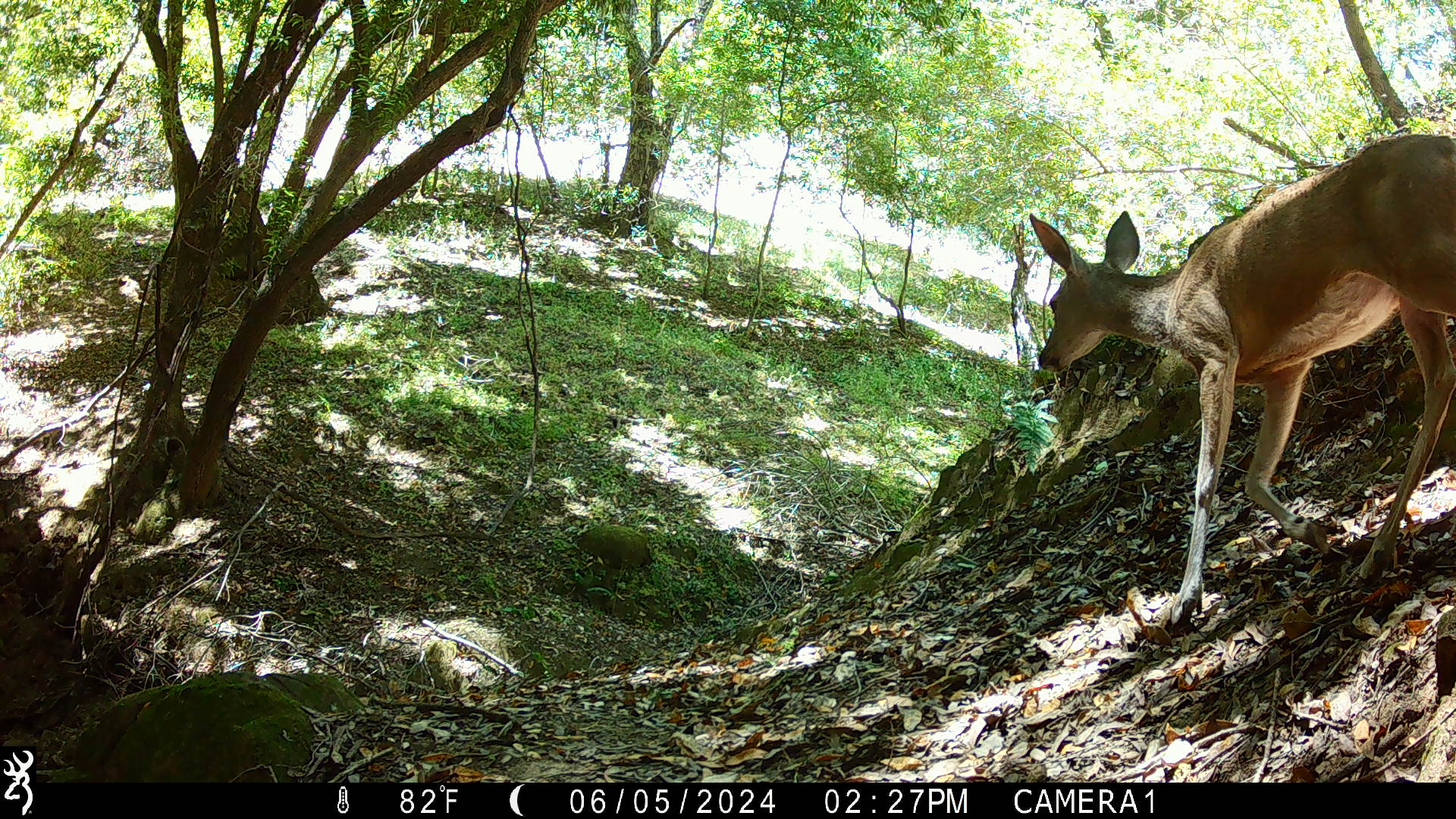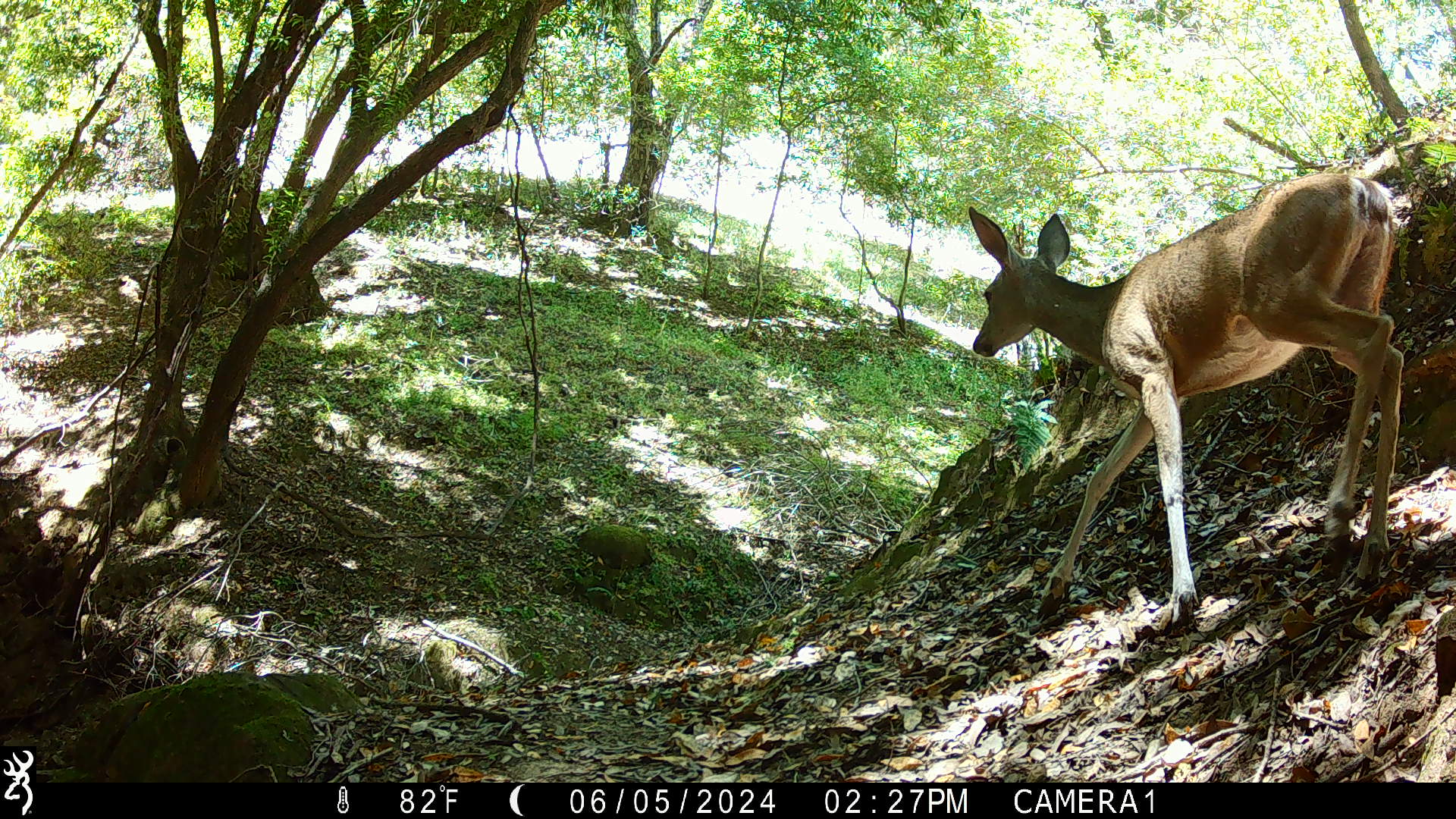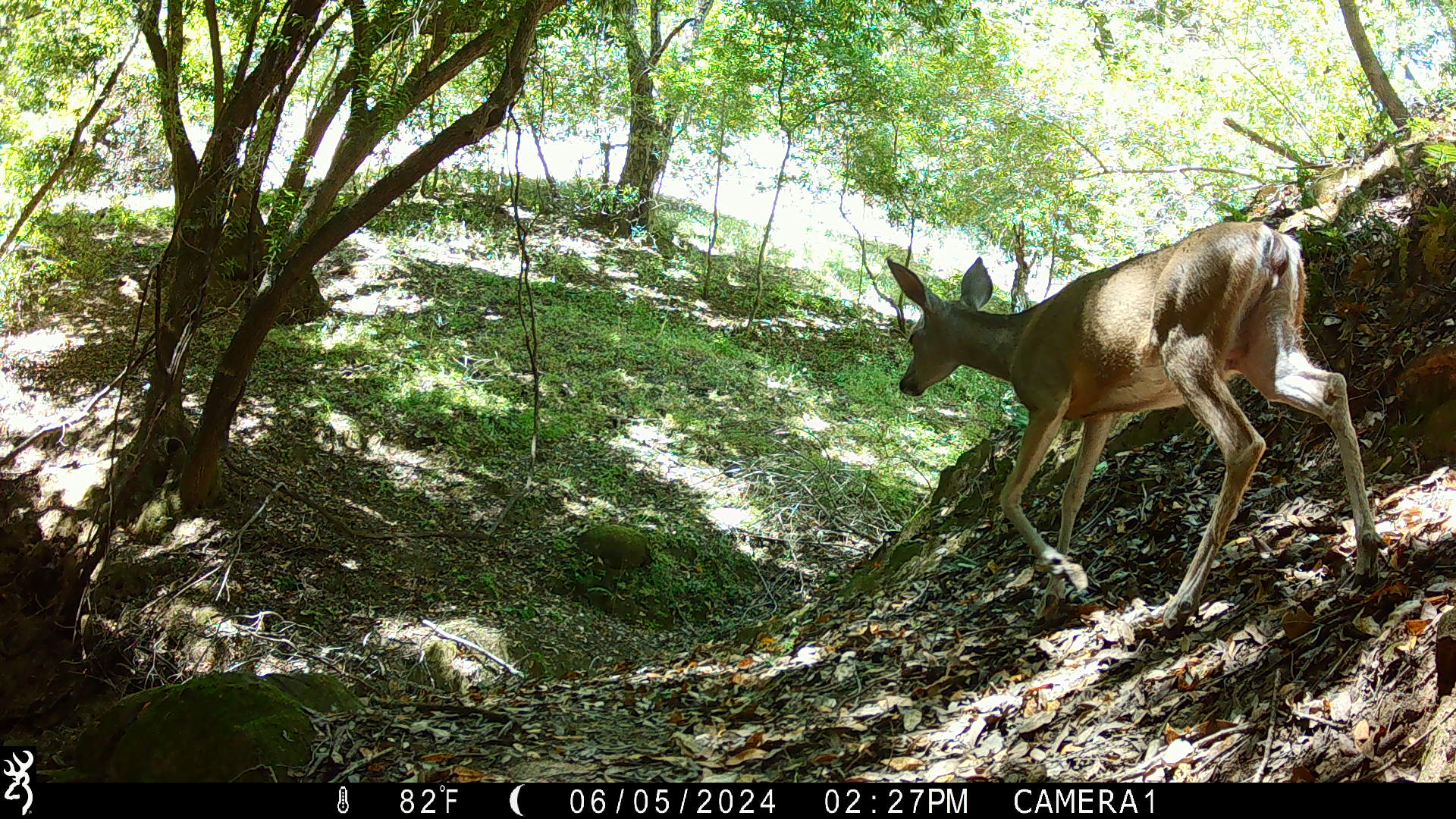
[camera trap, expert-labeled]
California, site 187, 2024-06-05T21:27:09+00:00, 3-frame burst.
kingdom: Animalia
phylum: Chordata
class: Mammalia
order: Artiodactyla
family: Cervidae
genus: Odocoileus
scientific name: Odocoileus hemionus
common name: mule deer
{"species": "mule deer (Odocoileus hemionus)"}